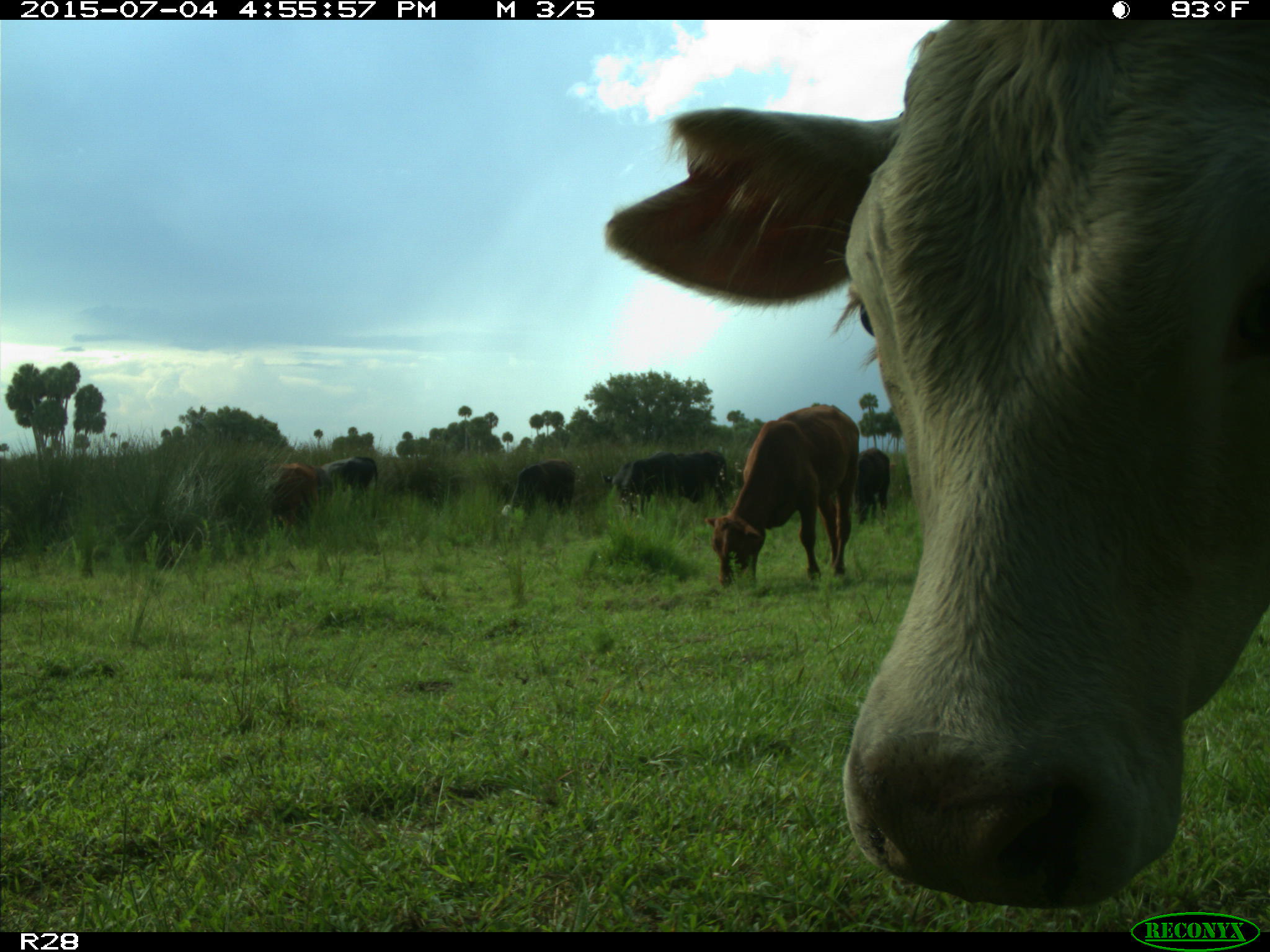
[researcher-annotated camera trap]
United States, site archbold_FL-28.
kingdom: Animalia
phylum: Chordata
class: Mammalia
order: Artiodactyla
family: Bovidae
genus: Bos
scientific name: Bos taurus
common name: domestic cow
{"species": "Bos taurus (domestic cow)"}